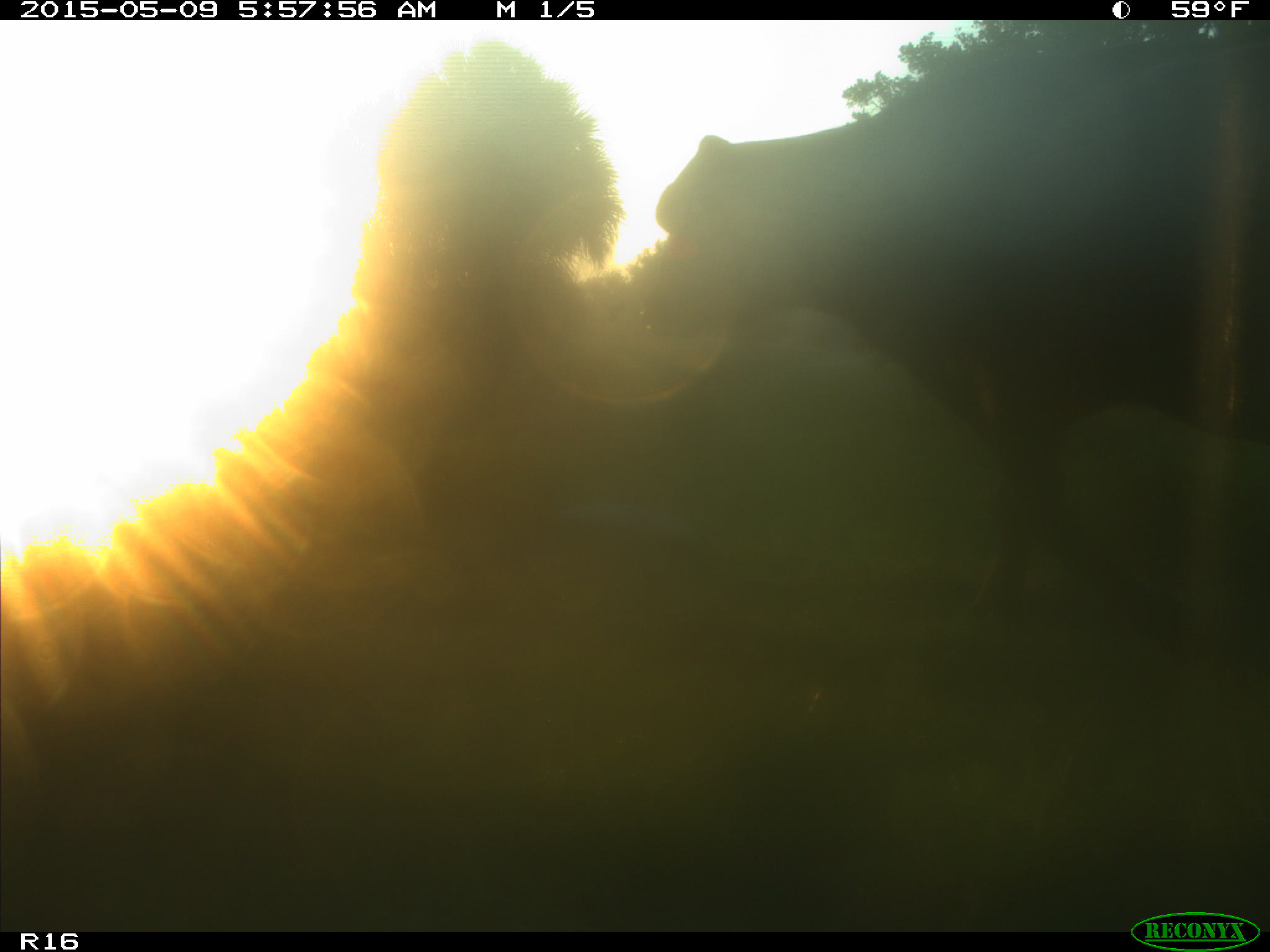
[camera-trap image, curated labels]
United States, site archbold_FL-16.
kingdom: Animalia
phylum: Chordata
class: Mammalia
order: Artiodactyla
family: Bovidae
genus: Bos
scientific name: Bos taurus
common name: domestic cow